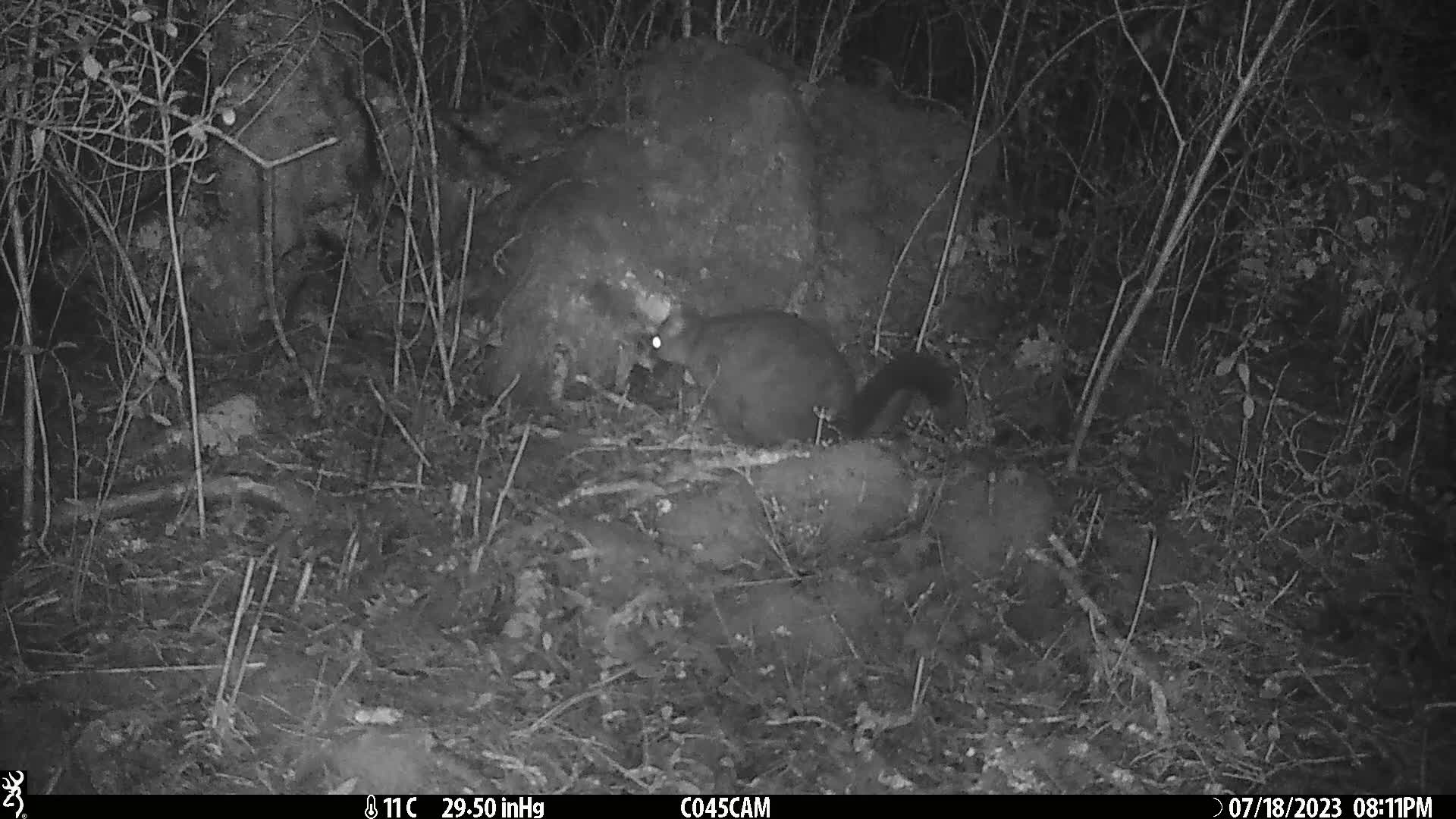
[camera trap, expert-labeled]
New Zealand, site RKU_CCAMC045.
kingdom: Animalia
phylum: Chordata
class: Mammalia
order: Diprotodontia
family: Phalangeridae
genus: Trichosurus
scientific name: Trichosurus vulpecula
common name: common brushtail possum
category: possum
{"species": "possum (common brushtail possum) (Trichosurus vulpecula)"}